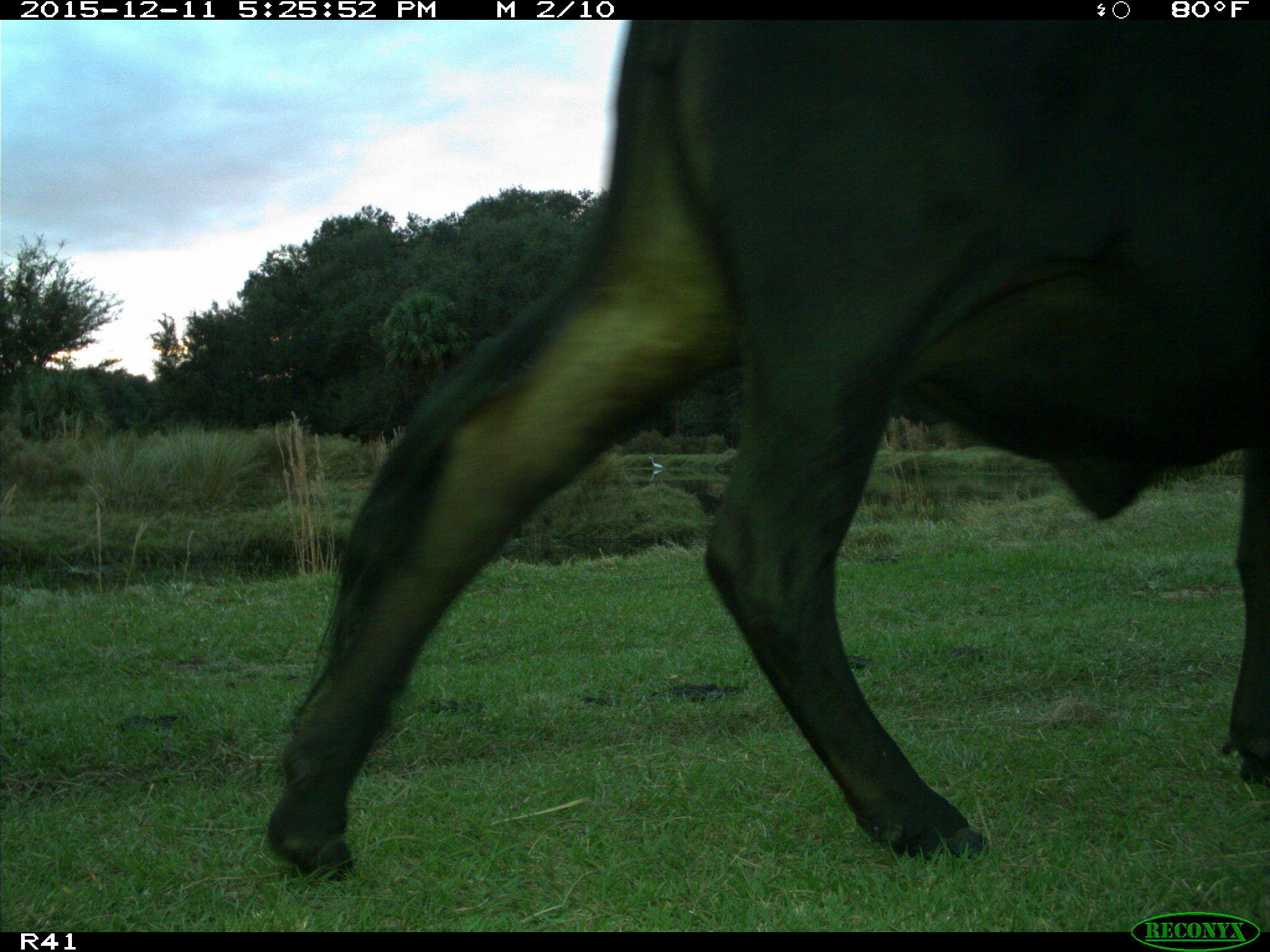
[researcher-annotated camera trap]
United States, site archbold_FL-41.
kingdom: Animalia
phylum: Chordata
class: Mammalia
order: Artiodactyla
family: Bovidae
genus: Bos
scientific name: Bos taurus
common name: domestic cow